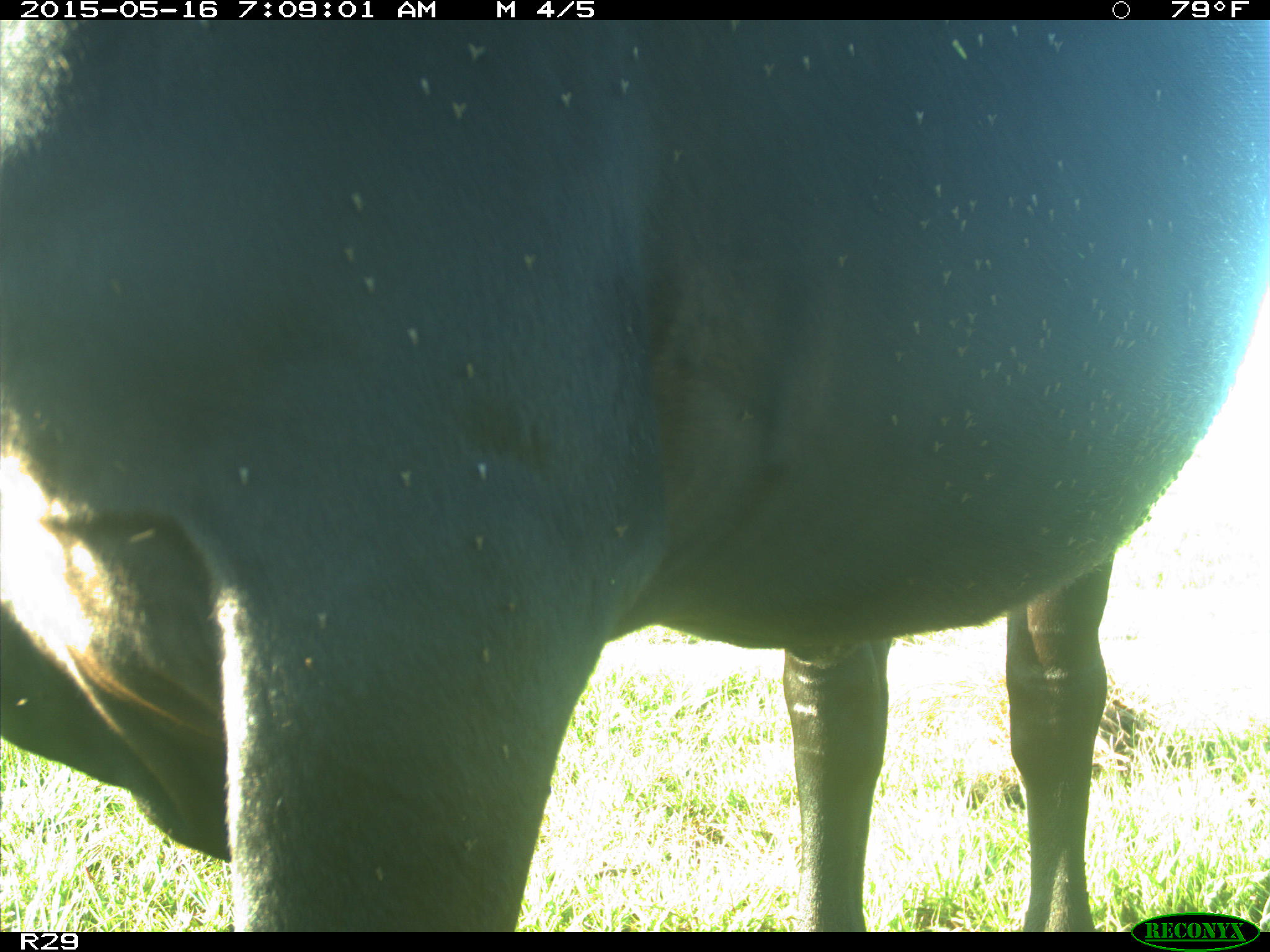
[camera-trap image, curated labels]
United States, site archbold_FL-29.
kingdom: Animalia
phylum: Chordata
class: Mammalia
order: Artiodactyla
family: Bovidae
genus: Bos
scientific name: Bos taurus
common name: domestic cow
Bos taurus (domestic cow).